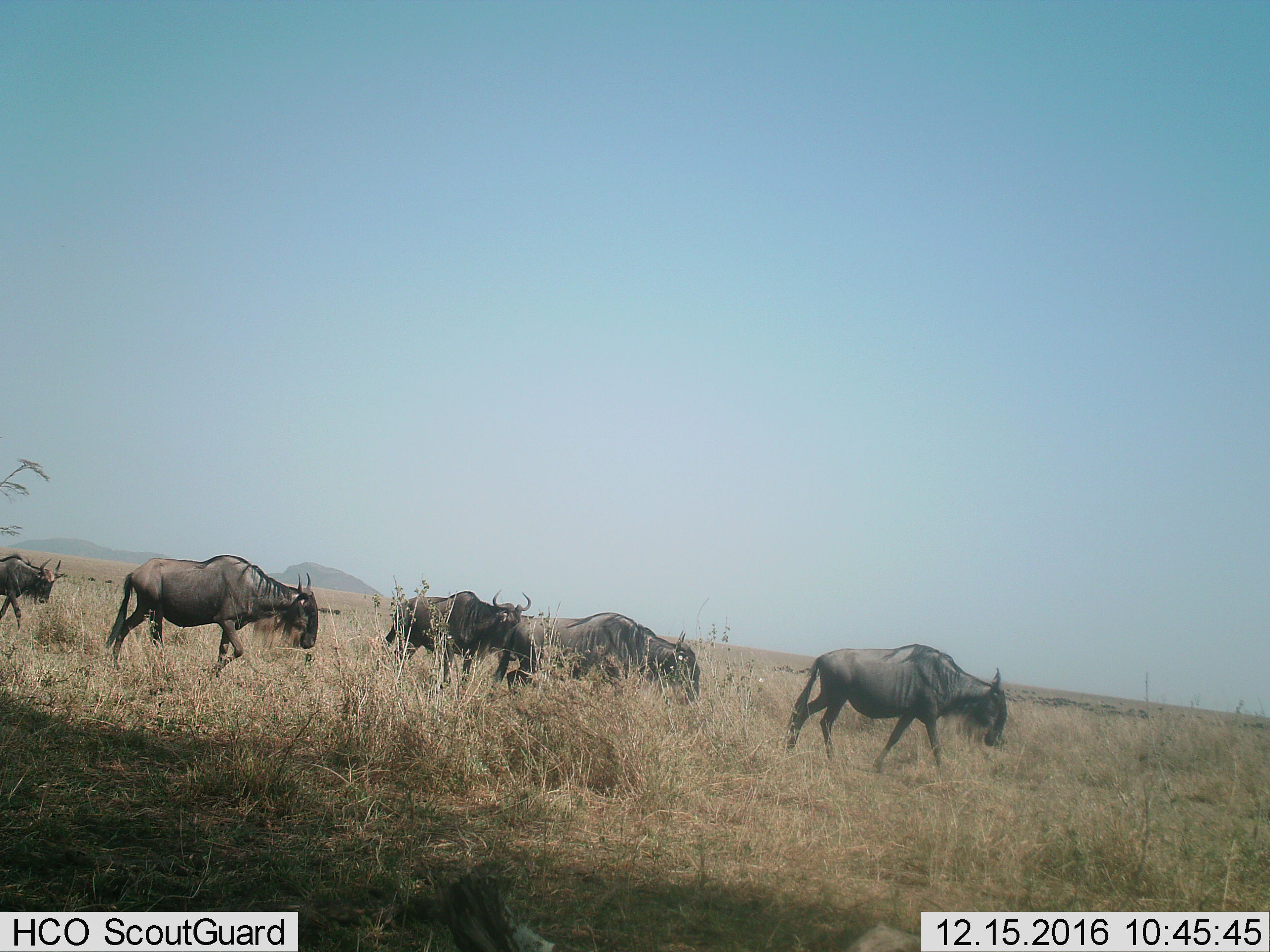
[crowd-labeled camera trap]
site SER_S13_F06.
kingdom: Animalia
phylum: Chordata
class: Mammalia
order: Artiodactyla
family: Bovidae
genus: Connochaetes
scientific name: Connochaetes taurinus taurinus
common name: blue wildebeest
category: wildebeestblue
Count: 5.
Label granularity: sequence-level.